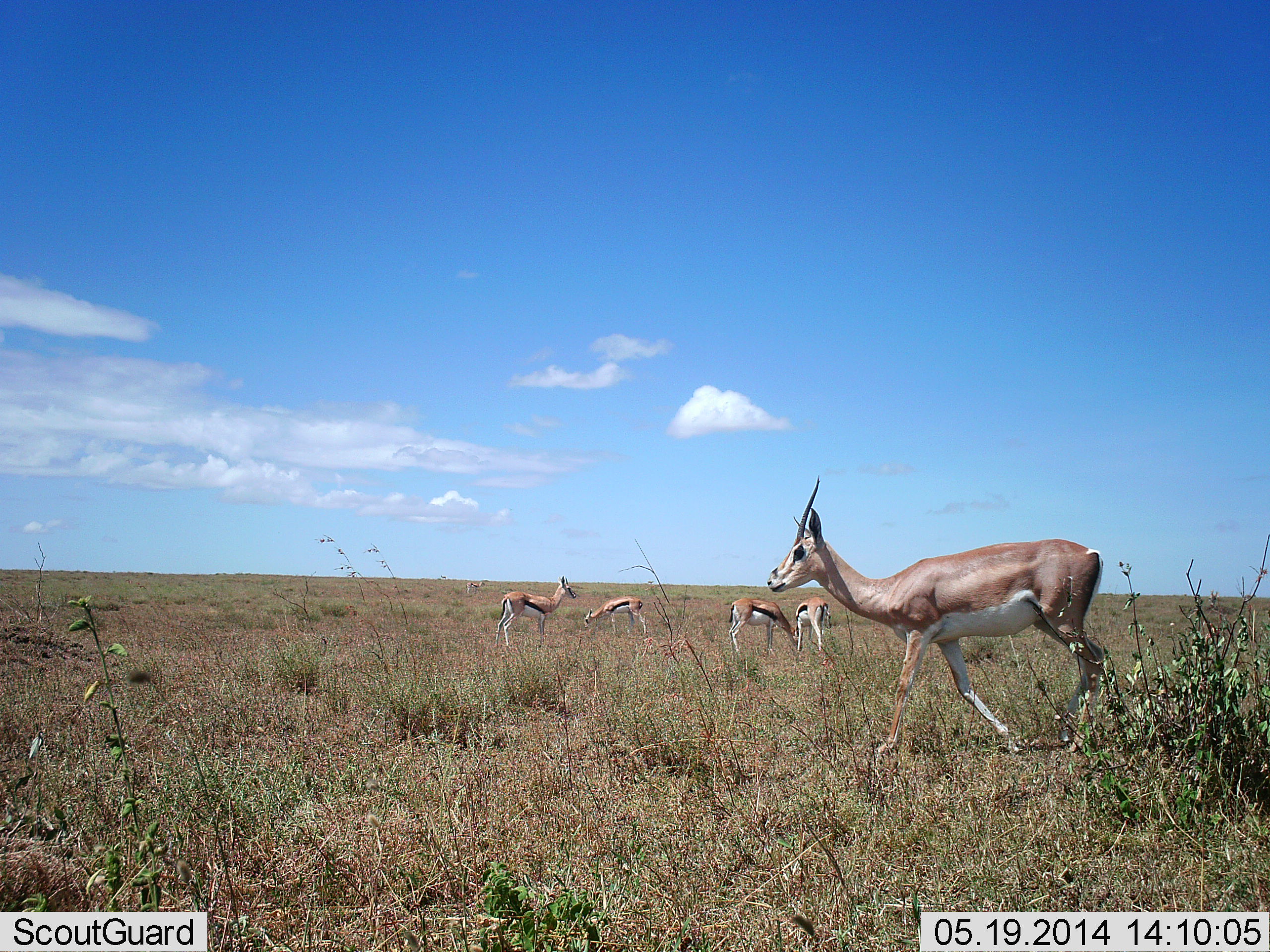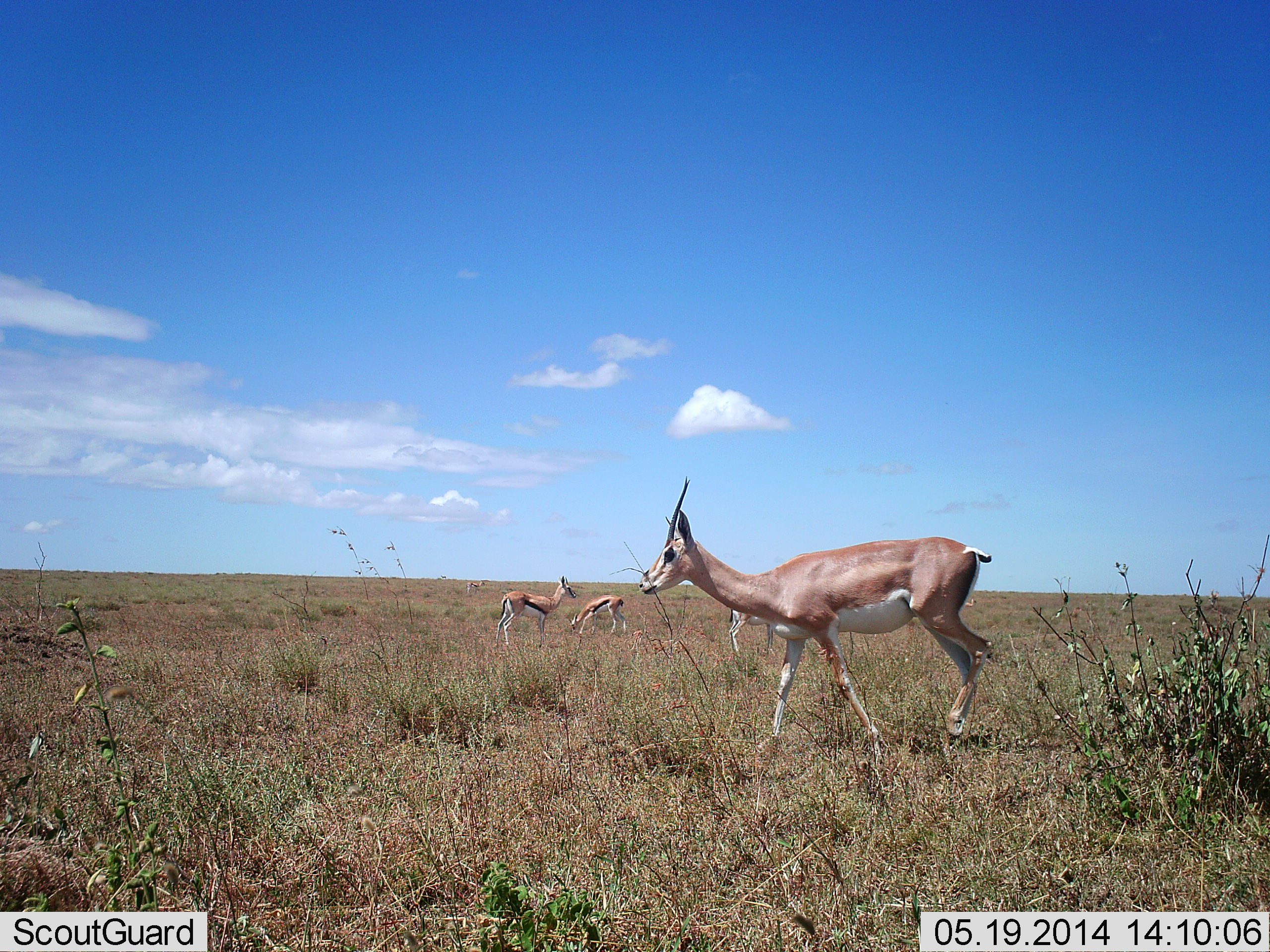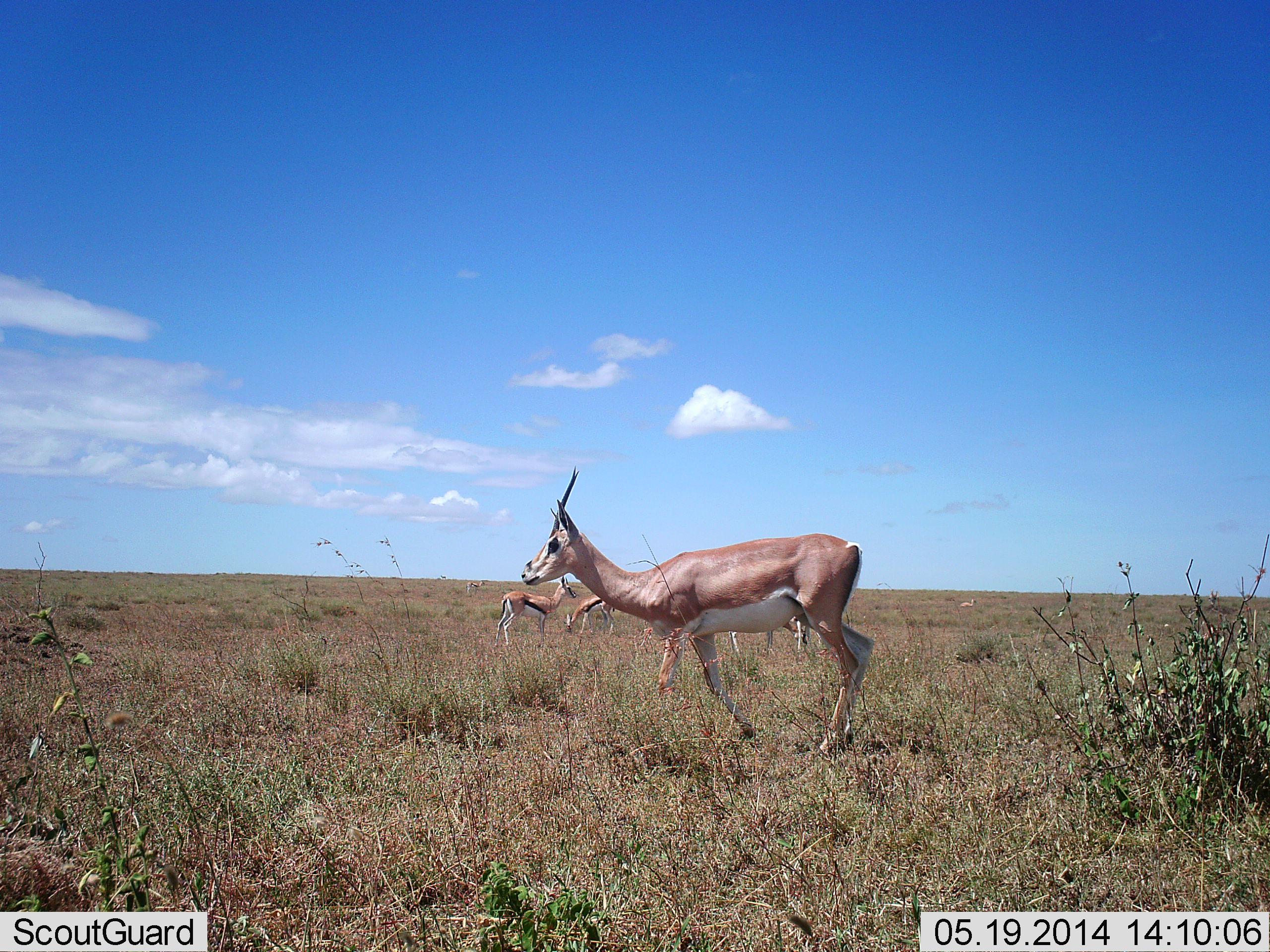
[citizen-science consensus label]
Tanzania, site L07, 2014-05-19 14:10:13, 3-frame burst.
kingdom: Animalia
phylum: Chordata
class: Mammalia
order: Artiodactyla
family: Bovidae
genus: Nanger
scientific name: Nanger granti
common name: grant's gazelle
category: gazellegrants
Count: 1.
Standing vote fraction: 25%.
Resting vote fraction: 0%.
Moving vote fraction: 92%.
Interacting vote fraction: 0%.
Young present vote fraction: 0%.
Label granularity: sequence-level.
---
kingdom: Animalia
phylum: Chordata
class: Mammalia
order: Artiodactyla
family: Bovidae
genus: Eudorcas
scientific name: Eudorcas thomsonii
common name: thomson's gazelle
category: gazellethomsons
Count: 4.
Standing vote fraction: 100%.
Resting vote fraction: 0%.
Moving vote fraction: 0%.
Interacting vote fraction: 0%.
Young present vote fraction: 0%.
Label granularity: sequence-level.